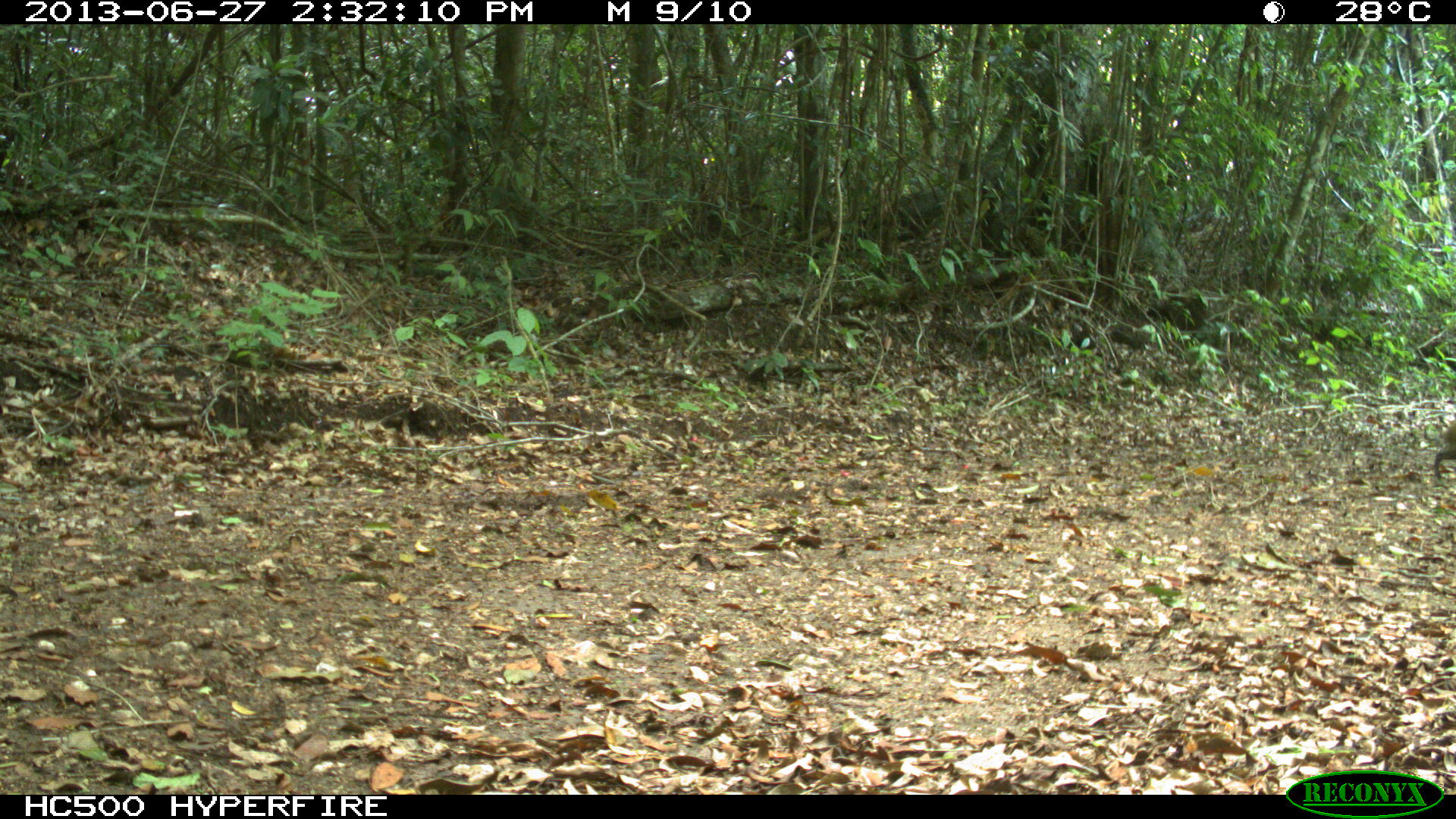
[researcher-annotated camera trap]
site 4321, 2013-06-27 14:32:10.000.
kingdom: Animalia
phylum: Chordata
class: Mammalia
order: Rodentia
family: Dasyproctidae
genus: Dasyprocta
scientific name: Dasyprocta punctata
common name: central american agouti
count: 1